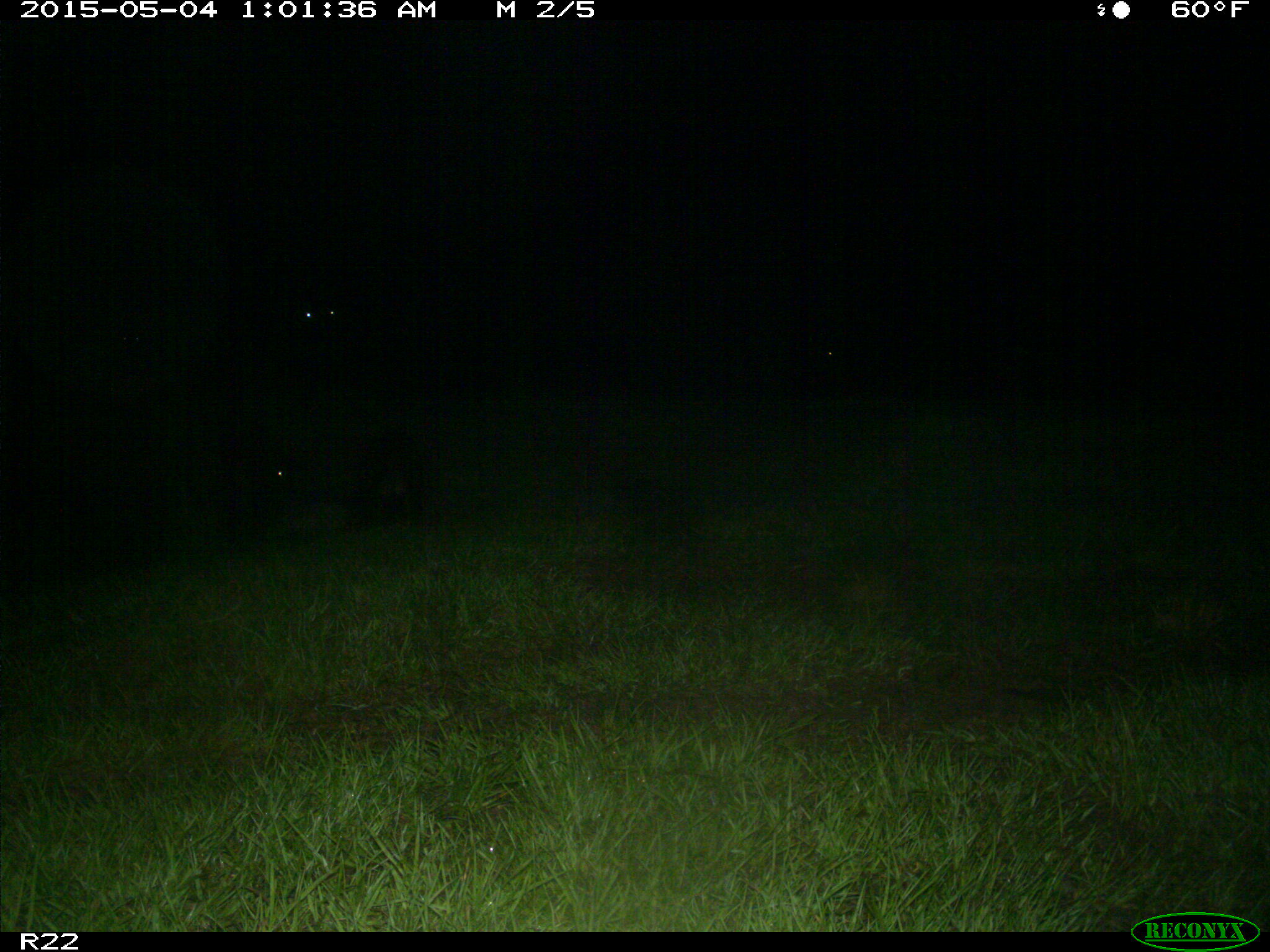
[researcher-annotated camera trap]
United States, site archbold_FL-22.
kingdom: Animalia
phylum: Chordata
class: Mammalia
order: Artiodactyla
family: Bovidae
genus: Bos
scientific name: Bos taurus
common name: domestic cow